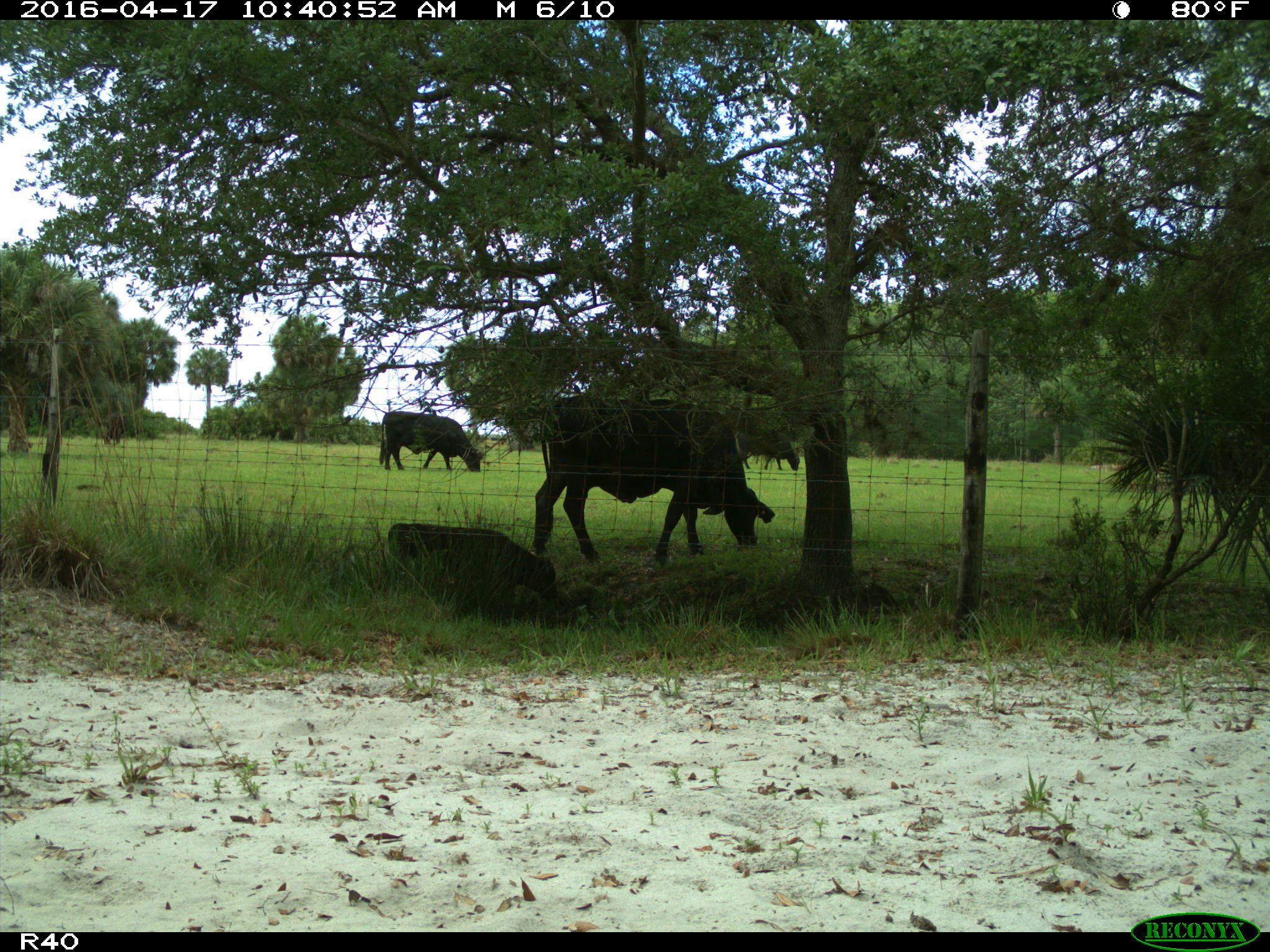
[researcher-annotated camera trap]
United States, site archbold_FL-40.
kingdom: Animalia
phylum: Chordata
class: Mammalia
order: Artiodactyla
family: Bovidae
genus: Bos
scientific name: Bos taurus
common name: domestic cow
Bos taurus (domestic cow).